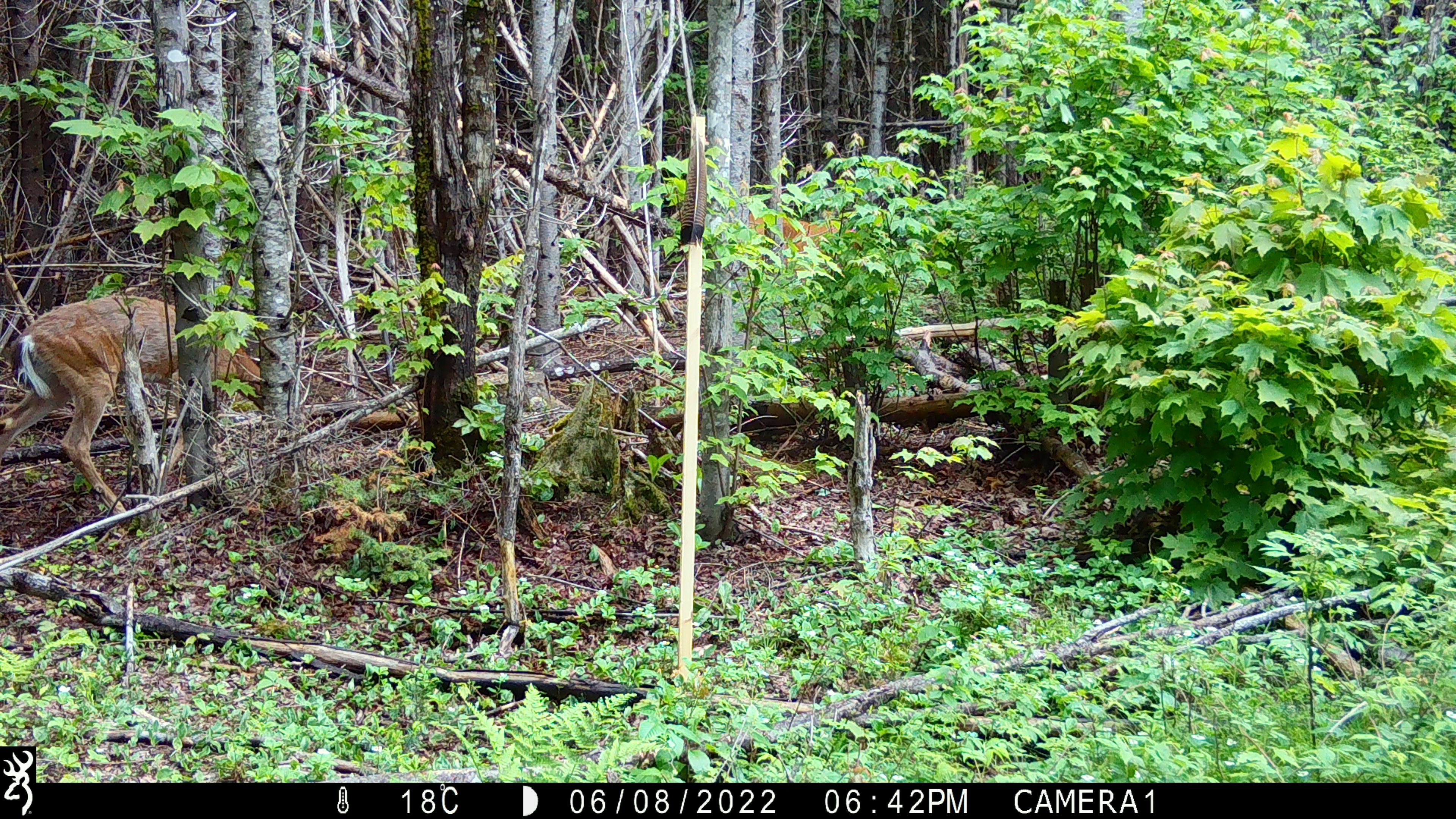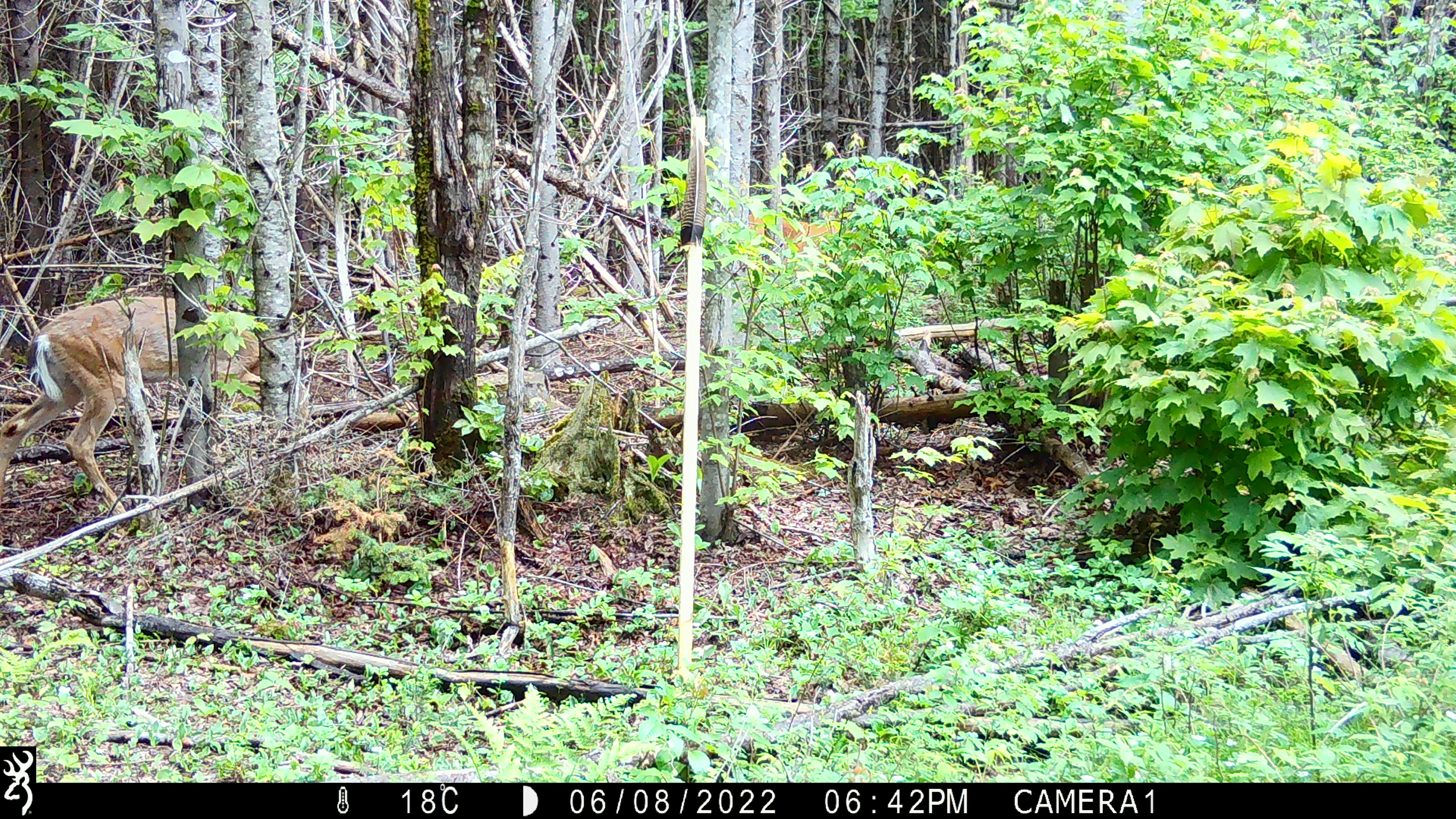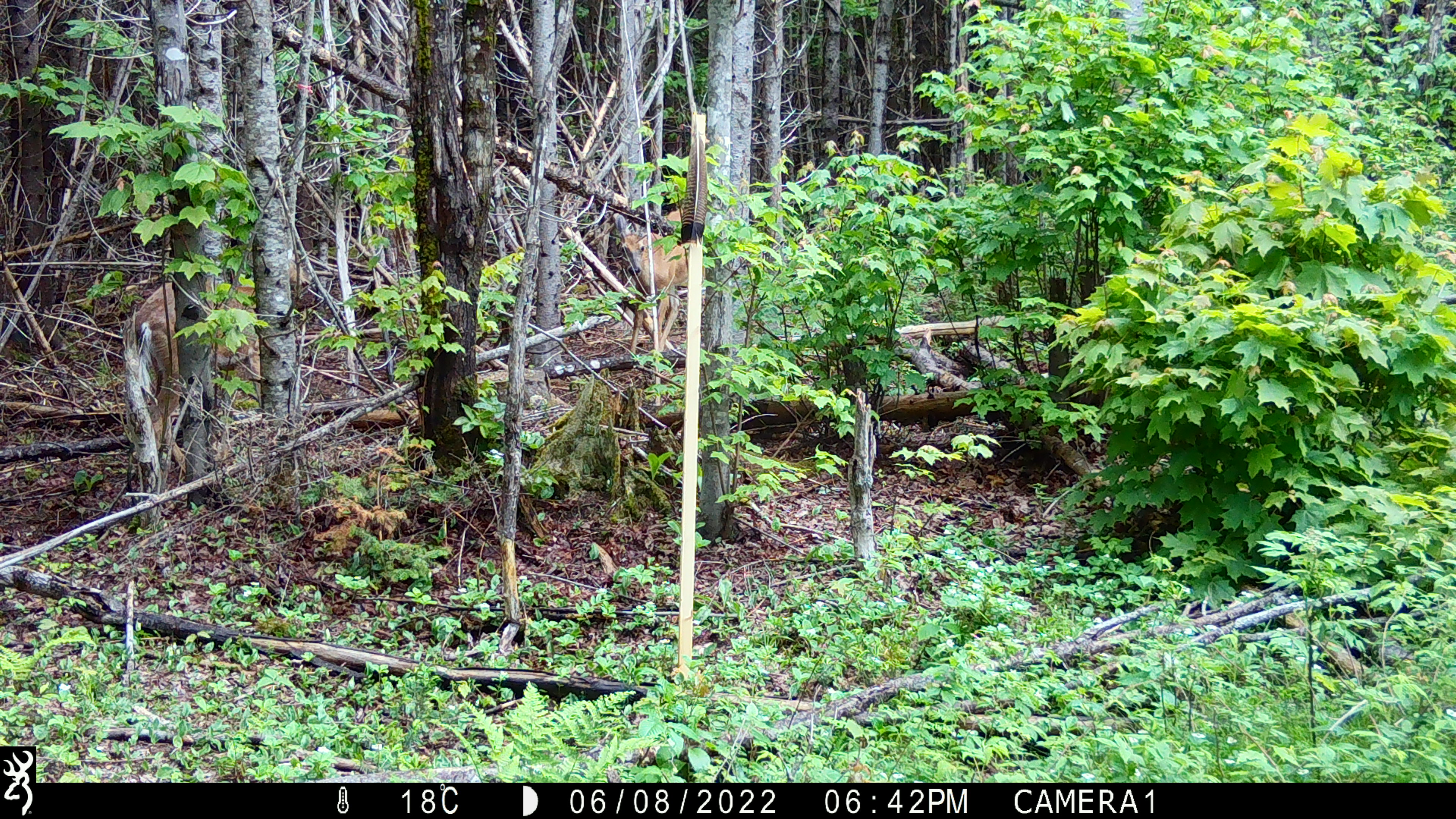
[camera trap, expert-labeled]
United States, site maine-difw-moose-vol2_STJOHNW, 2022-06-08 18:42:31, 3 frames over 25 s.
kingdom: Animalia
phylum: Chordata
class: Mammalia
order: Artiodactyla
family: Cervidae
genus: Odocoileus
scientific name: Odocoileus virginianus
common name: white-tailed deer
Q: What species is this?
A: White-tailed deer (Odocoileus virginianus).